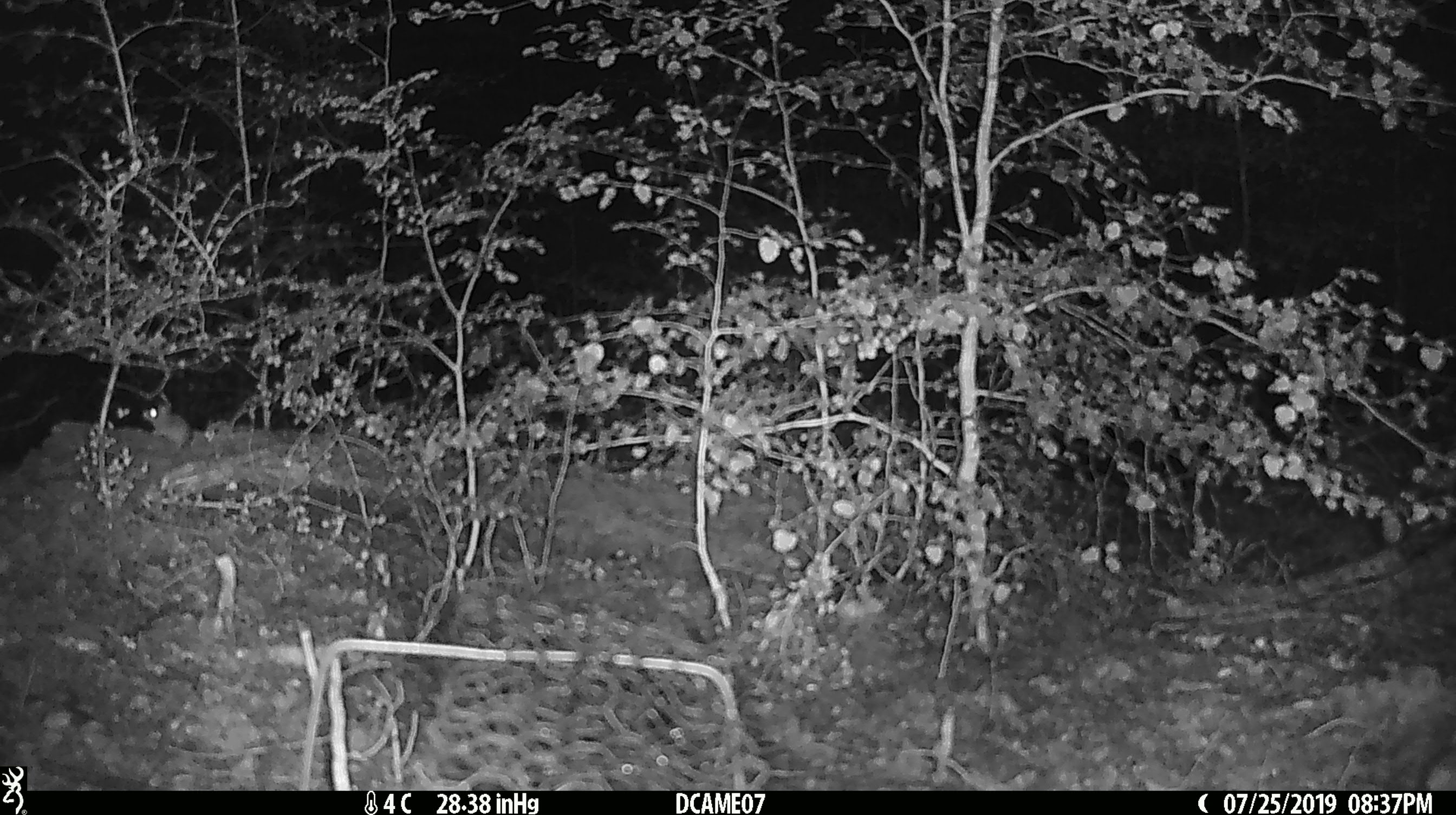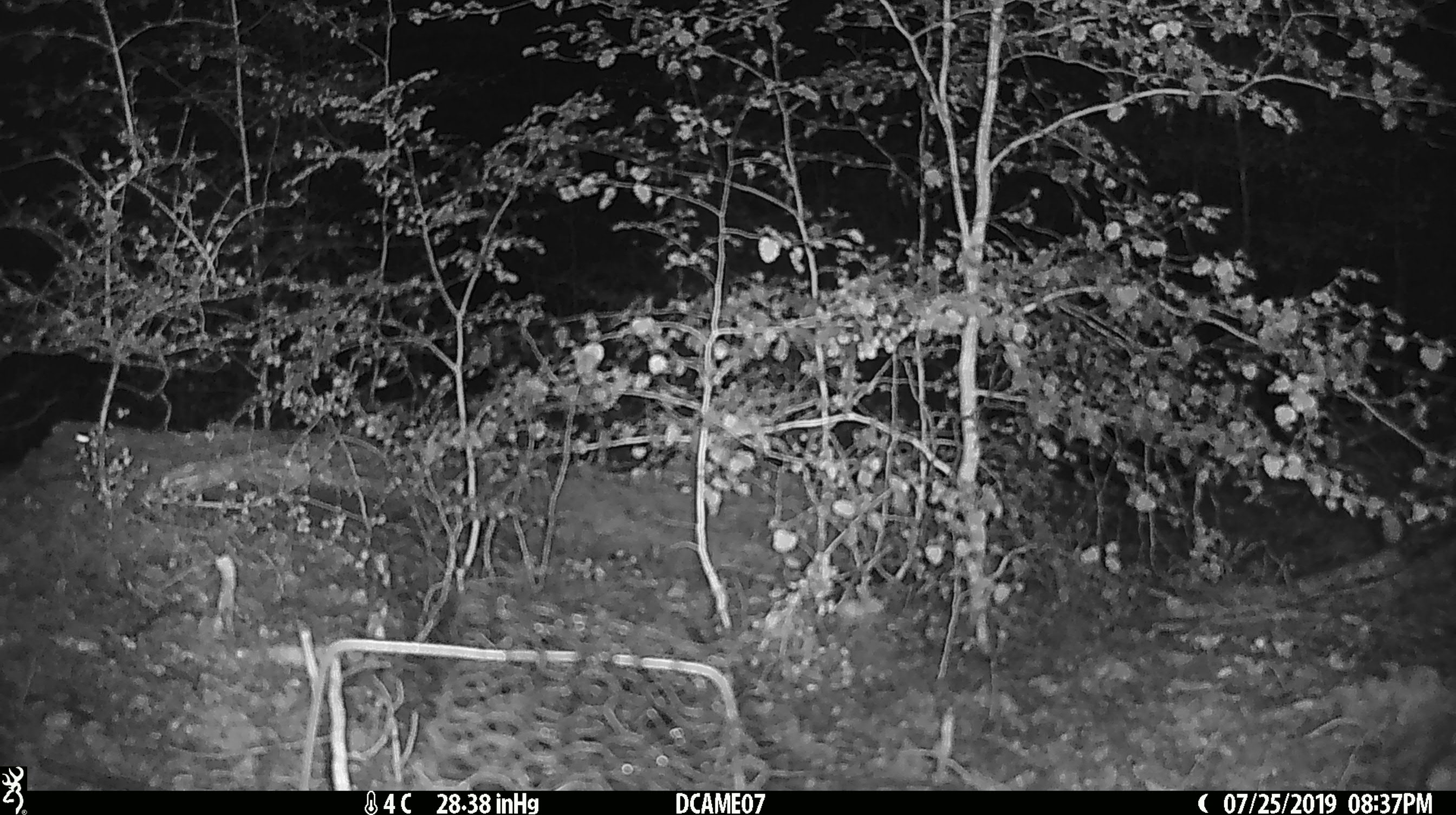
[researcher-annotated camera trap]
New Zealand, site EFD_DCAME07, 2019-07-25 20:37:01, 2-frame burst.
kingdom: Animalia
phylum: Chordata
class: Mammalia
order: Rodentia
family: Muridae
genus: Mus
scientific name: Mus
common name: mouse